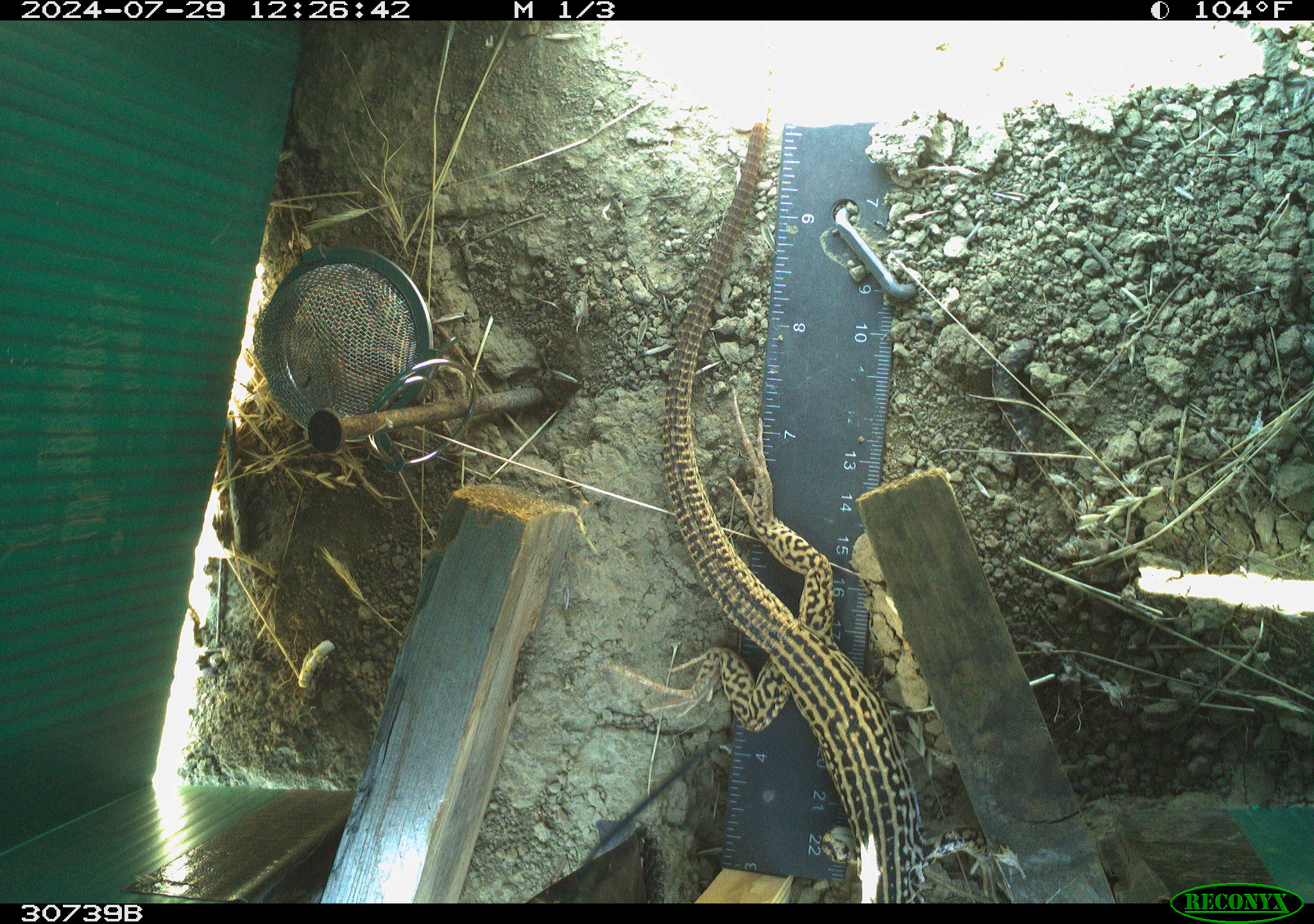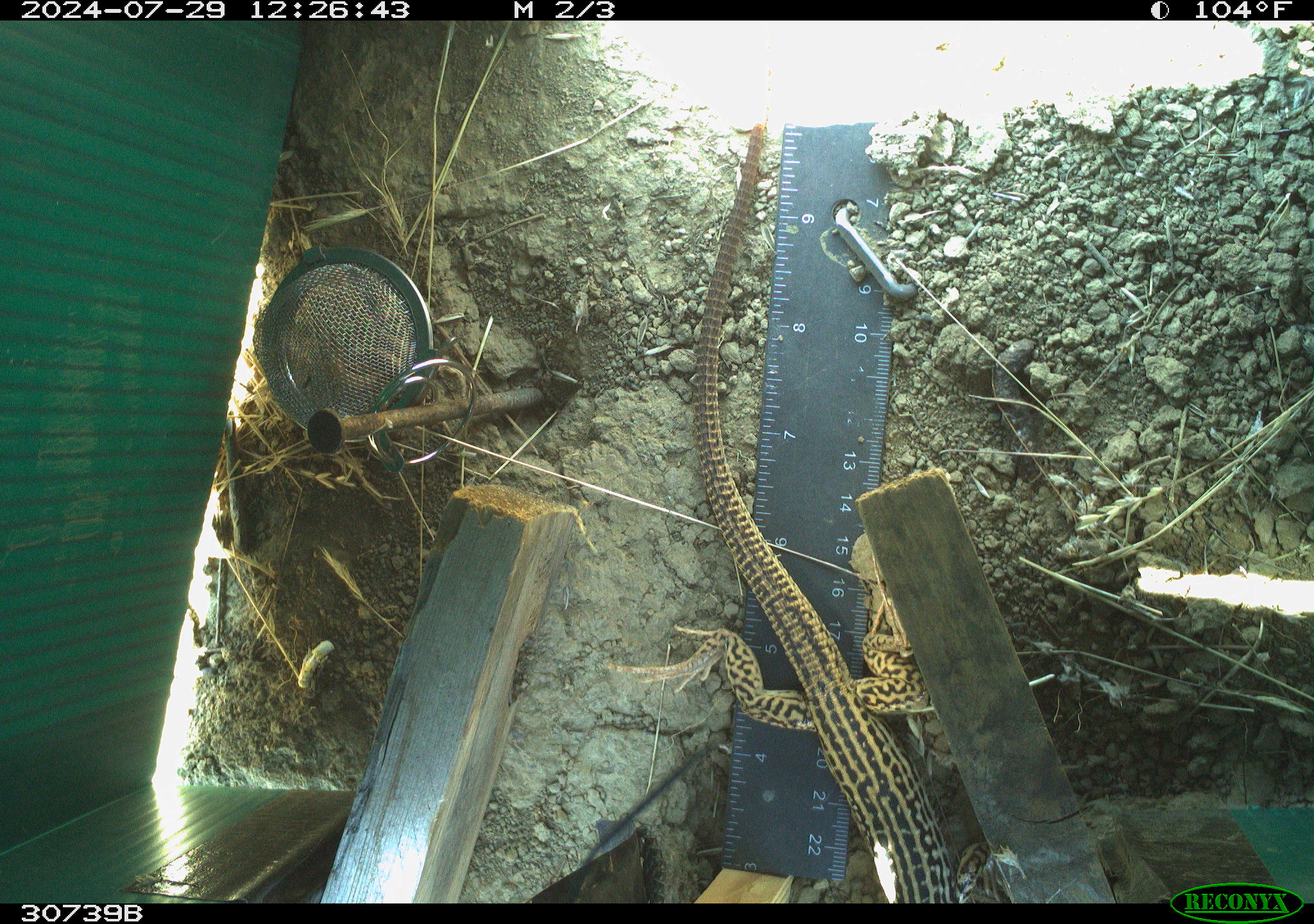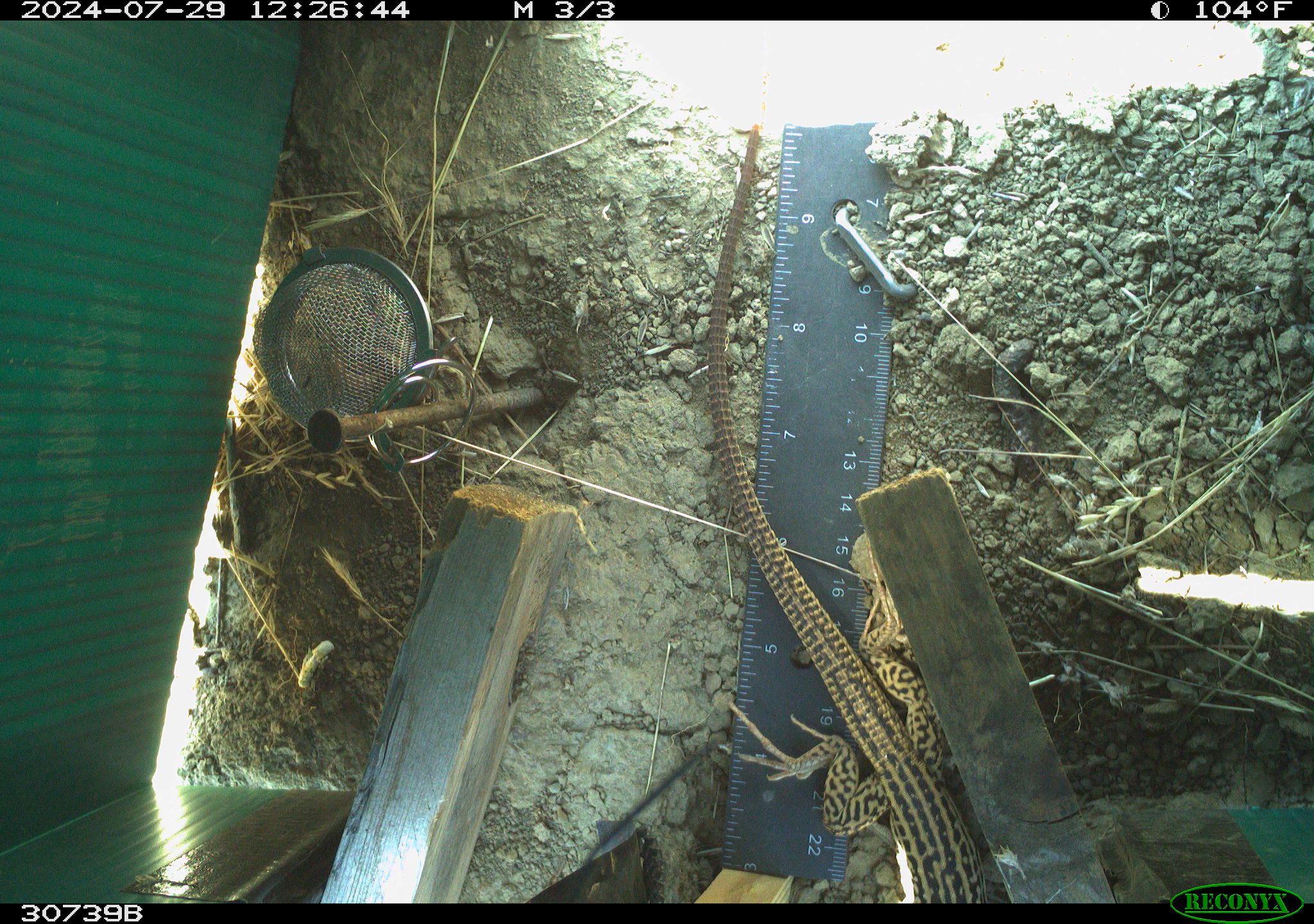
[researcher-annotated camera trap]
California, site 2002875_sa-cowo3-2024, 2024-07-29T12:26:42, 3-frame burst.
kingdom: Animalia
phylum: Chordata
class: Reptilia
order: Squamata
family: Teiidae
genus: Aspidoscelis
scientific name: Aspidoscelis tigris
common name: western whiptail